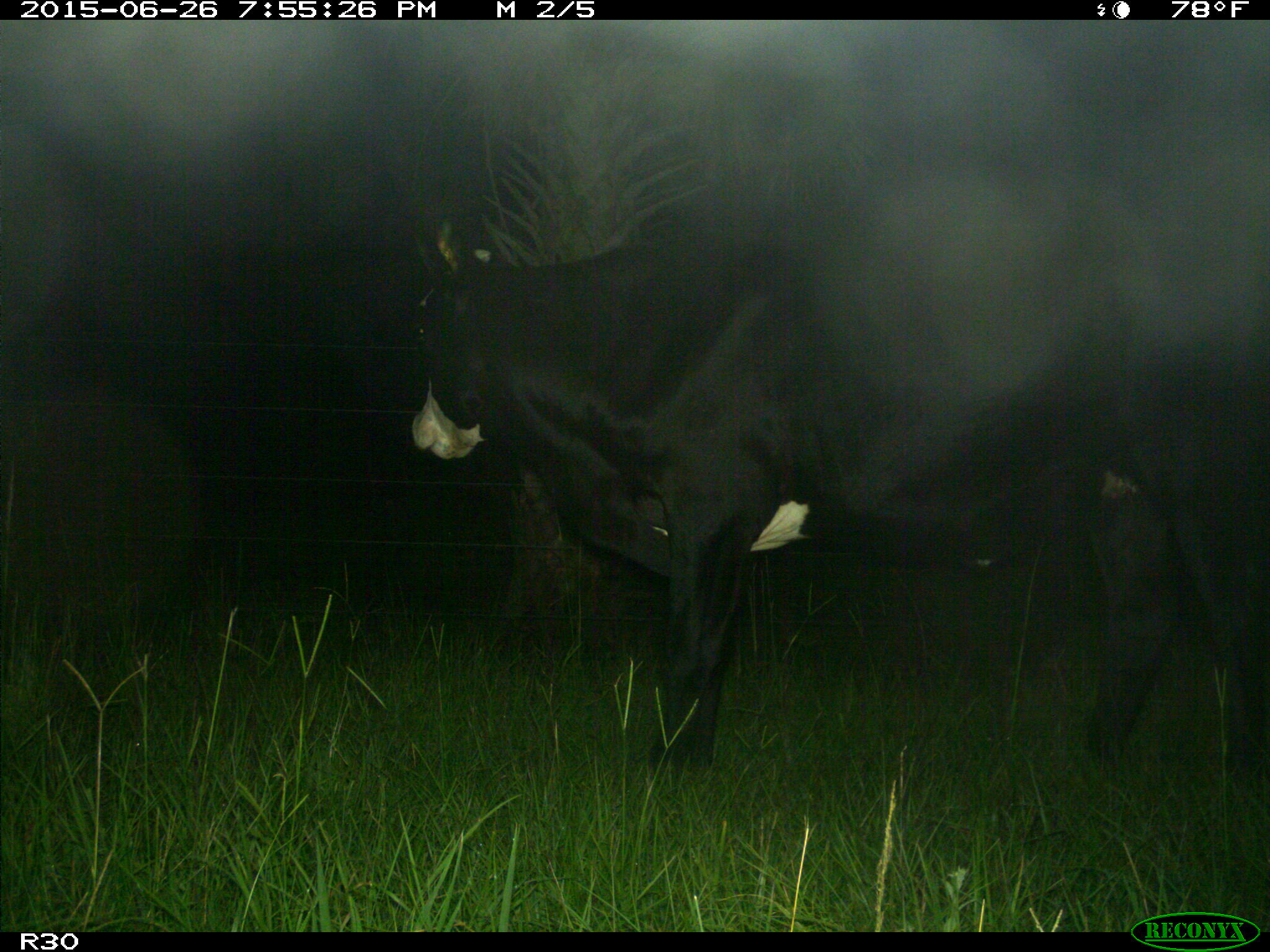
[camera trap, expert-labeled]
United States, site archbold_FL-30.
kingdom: Animalia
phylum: Chordata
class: Mammalia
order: Artiodactyla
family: Bovidae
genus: Bos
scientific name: Bos taurus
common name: domestic cow